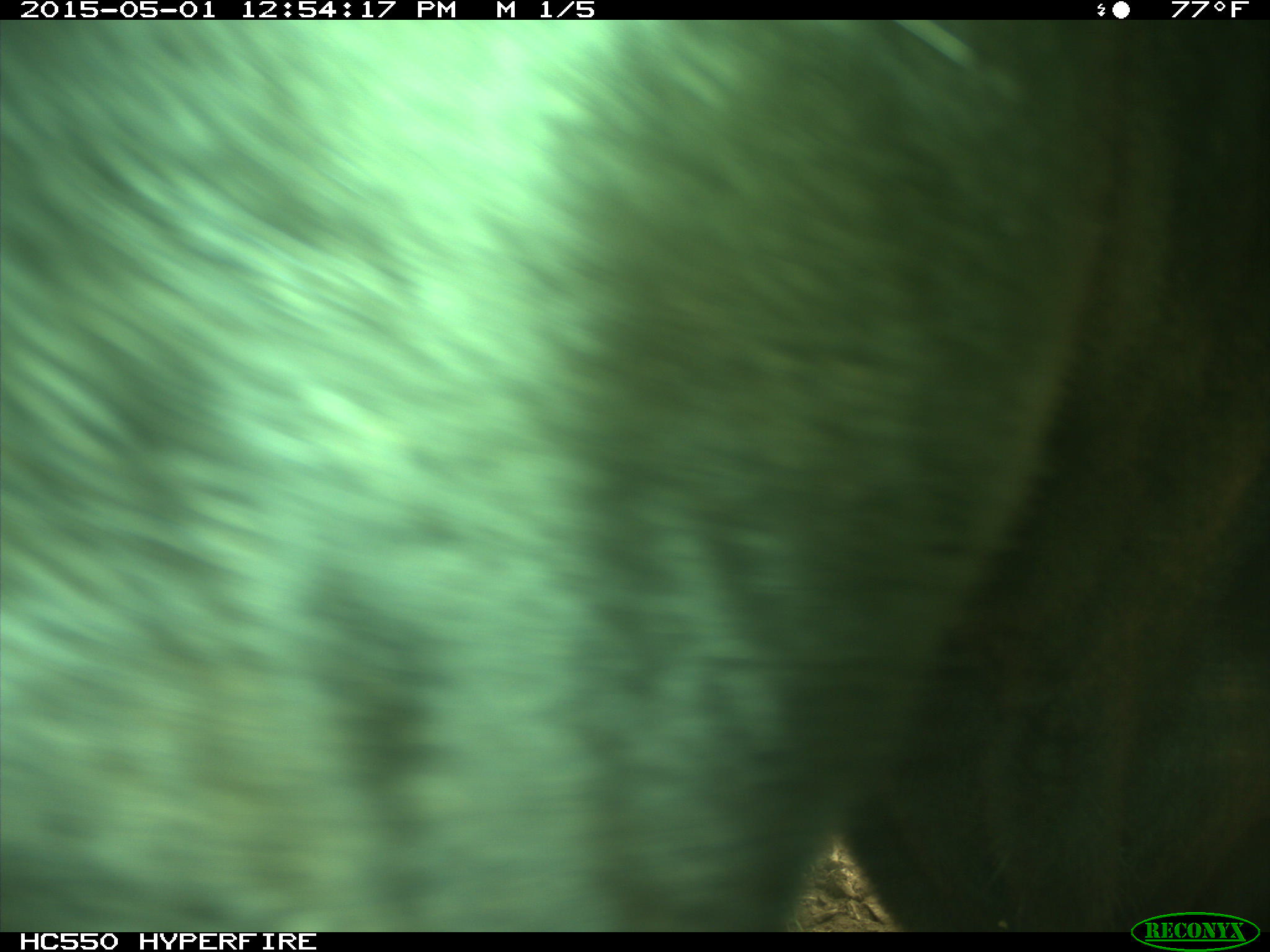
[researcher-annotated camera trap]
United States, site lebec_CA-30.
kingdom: Animalia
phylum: Chordata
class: Mammalia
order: Artiodactyla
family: Bovidae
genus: Bos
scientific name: Bos taurus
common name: domestic cow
Bos taurus (domestic cow).